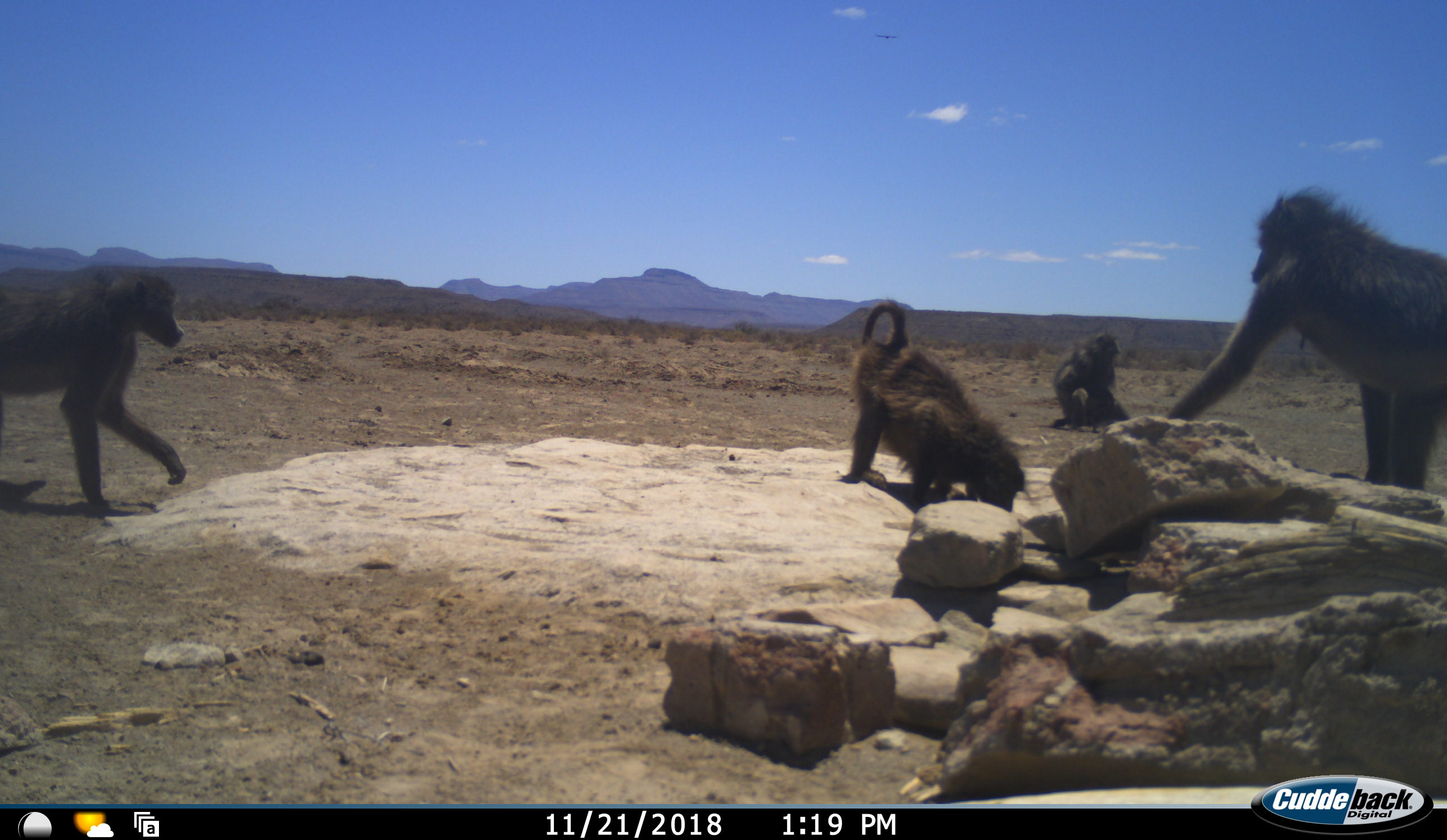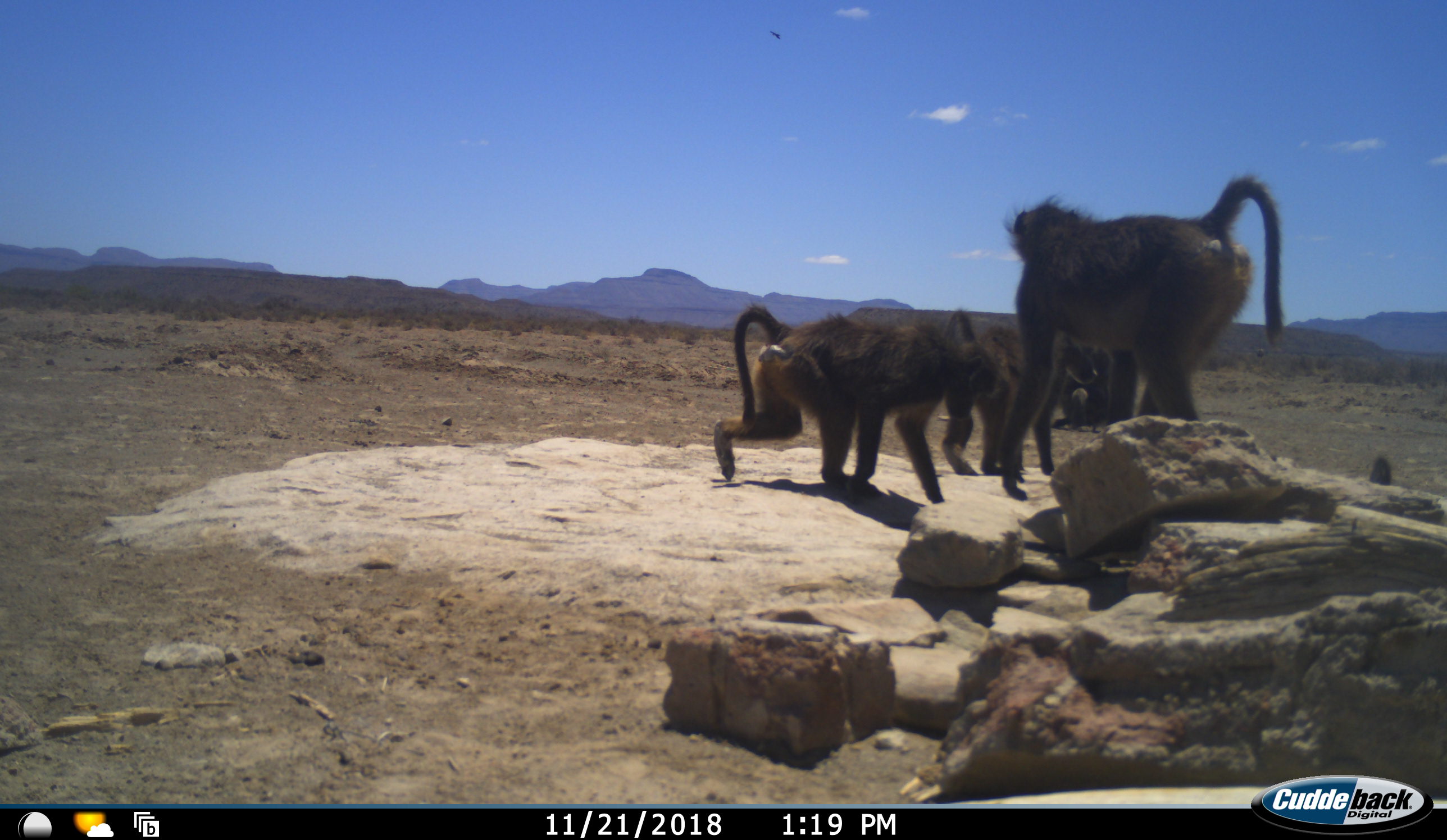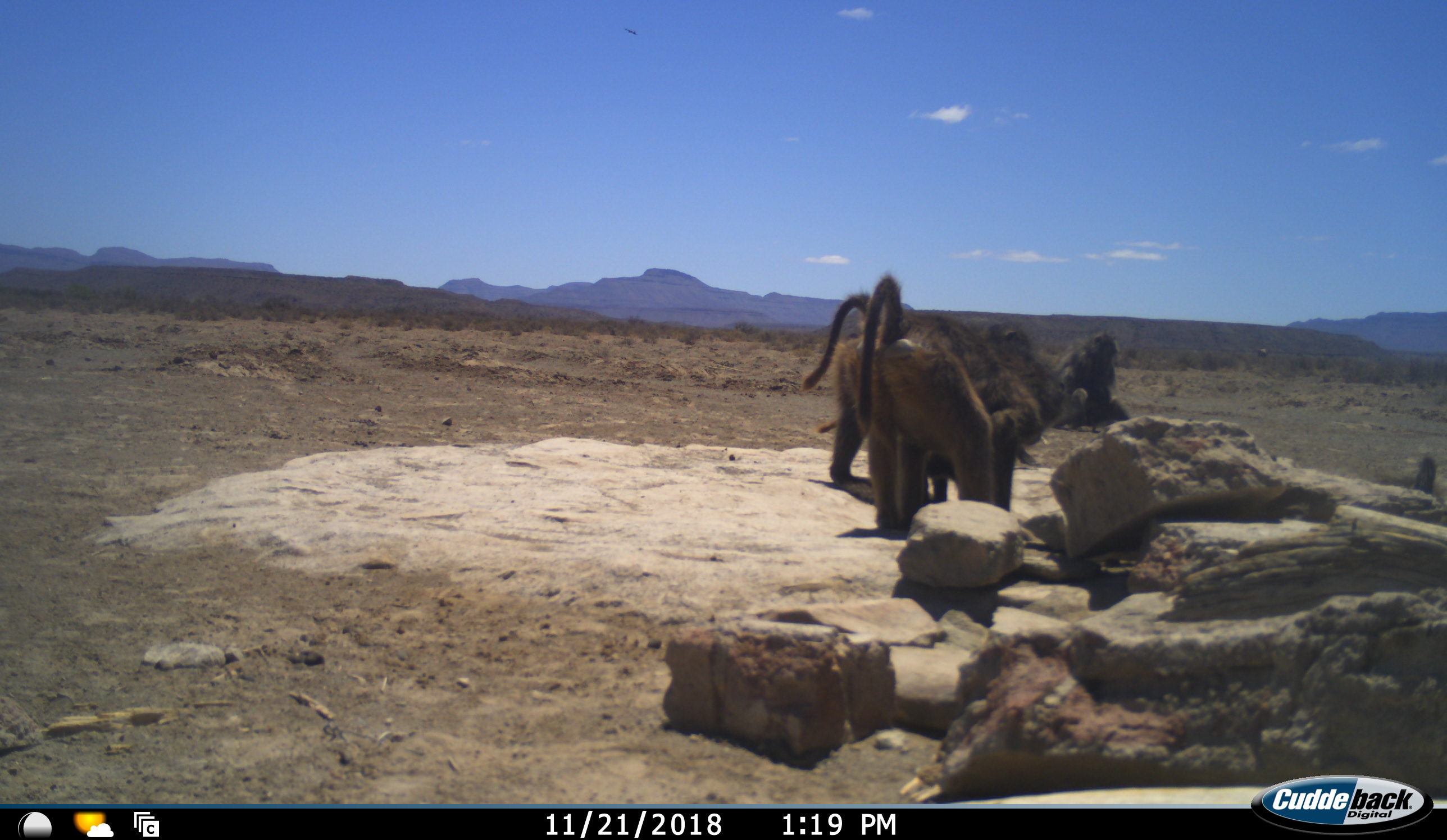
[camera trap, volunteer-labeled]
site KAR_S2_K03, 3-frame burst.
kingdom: Animalia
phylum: Chordata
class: Mammalia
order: Primates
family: Cercopithecidae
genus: Papio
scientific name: Papio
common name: baboon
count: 5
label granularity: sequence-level